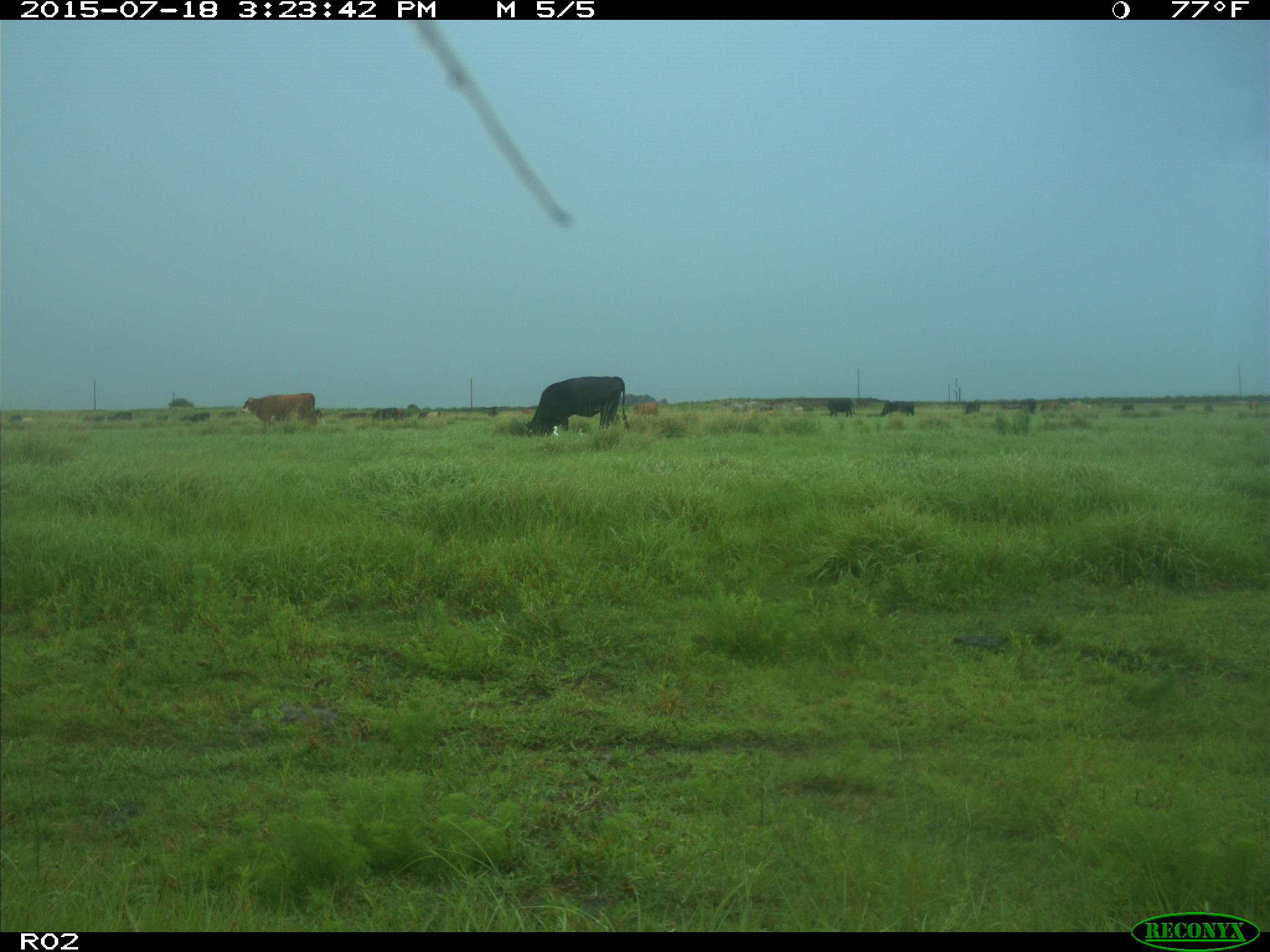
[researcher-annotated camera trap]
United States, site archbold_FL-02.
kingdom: Animalia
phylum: Chordata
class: Mammalia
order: Artiodactyla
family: Bovidae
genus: Bos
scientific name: Bos taurus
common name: domestic cow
Bos taurus (domestic cow).